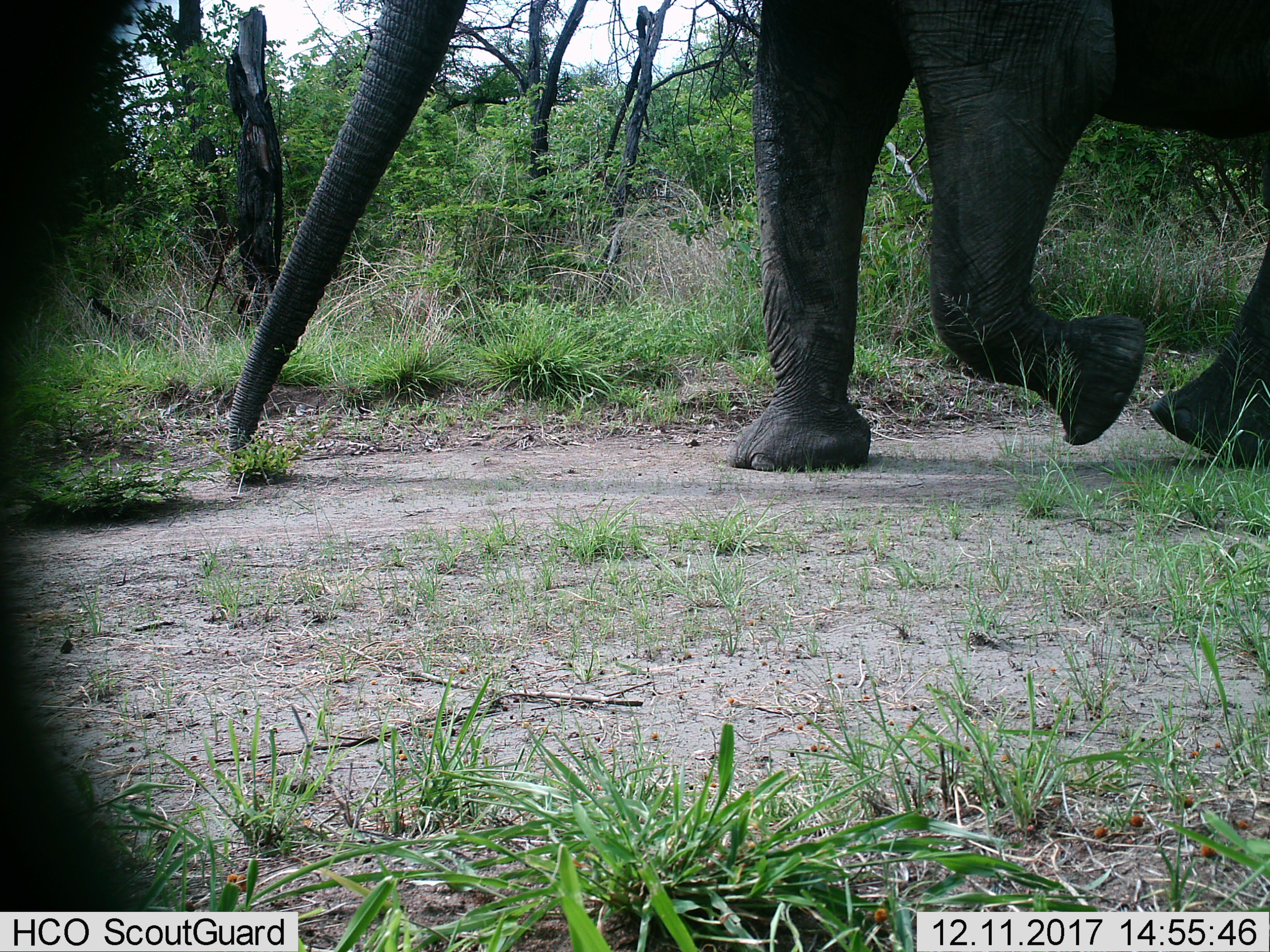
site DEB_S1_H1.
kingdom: Animalia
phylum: Chordata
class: Mammalia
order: Proboscidea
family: Elephantidae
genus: Loxodonta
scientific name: Loxodonta africana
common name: african bush elephant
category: elephant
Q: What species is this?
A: Elephant (african bush elephant) (Loxodonta africana).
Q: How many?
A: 1.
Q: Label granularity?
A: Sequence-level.